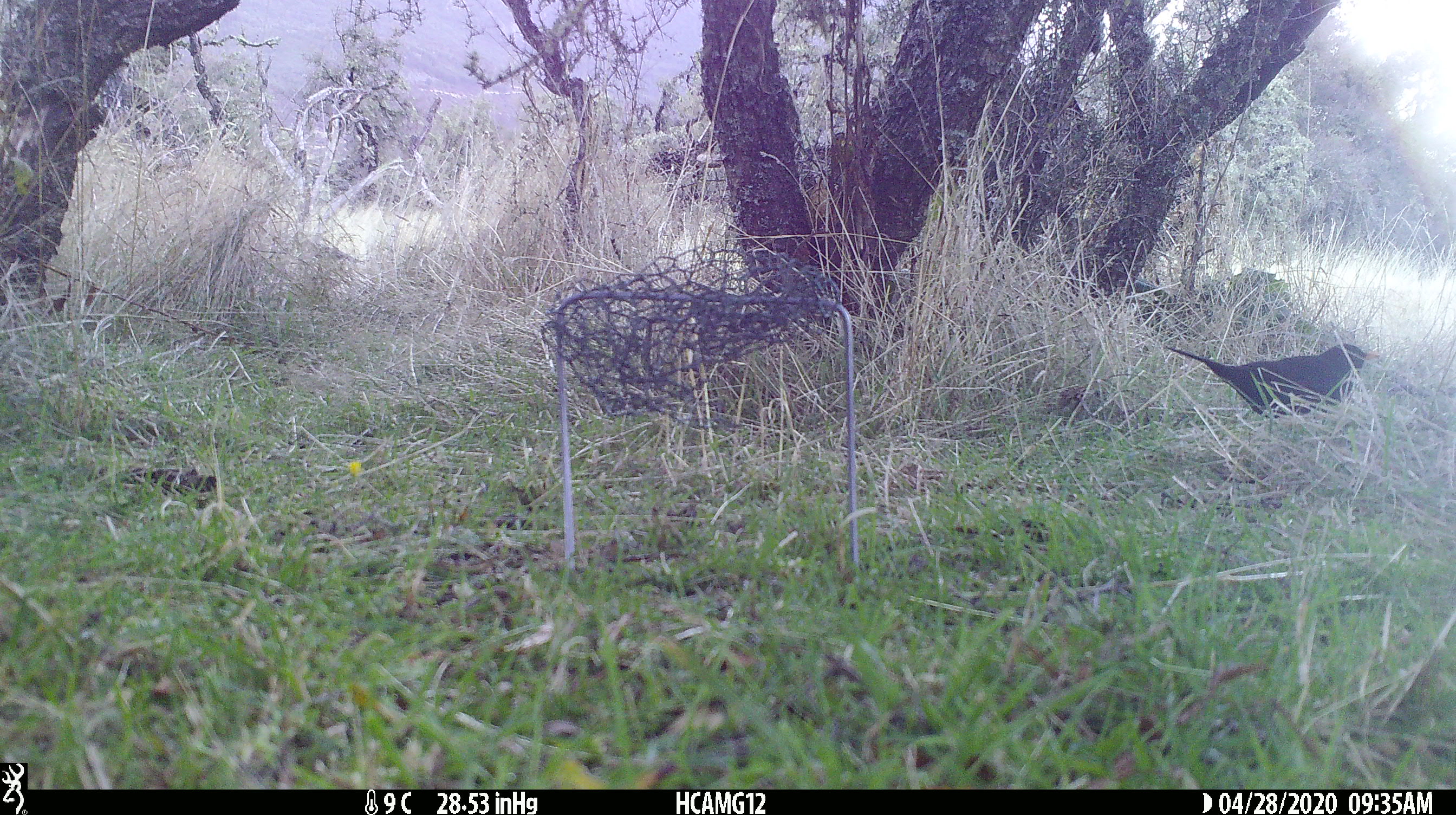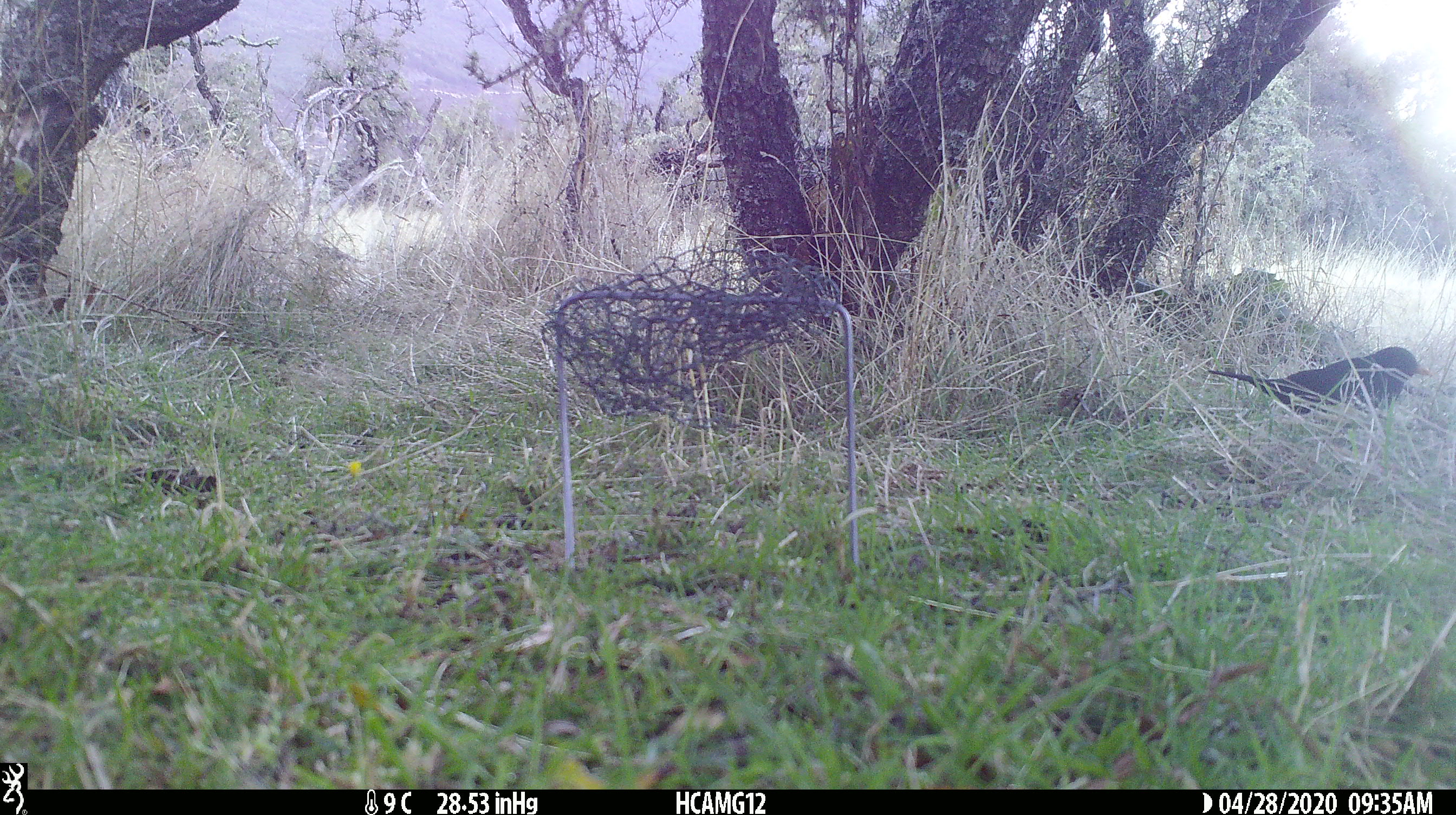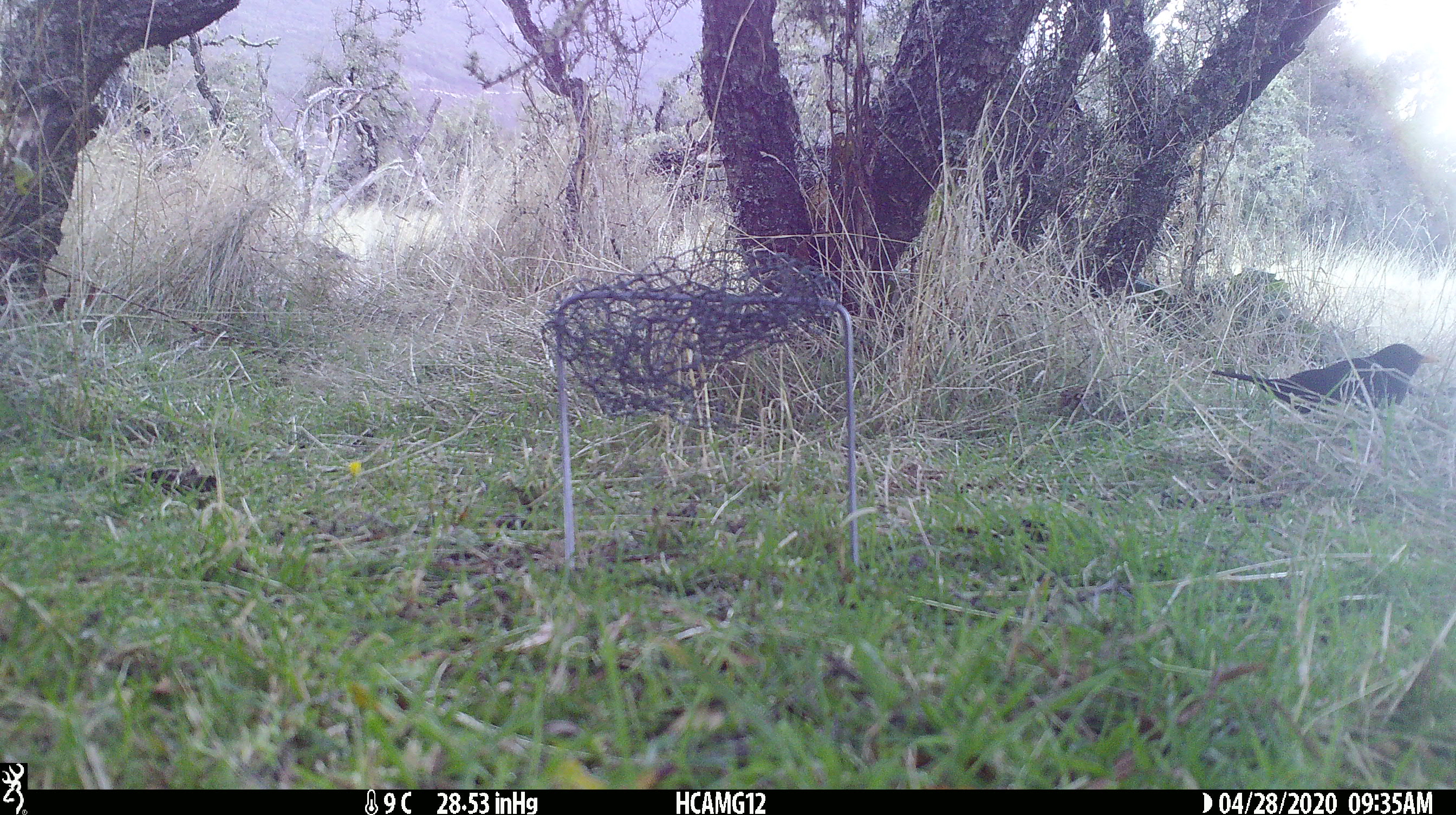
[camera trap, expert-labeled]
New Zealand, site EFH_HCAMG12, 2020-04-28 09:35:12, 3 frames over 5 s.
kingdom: Animalia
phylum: Chordata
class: Aves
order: Passeriformes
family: Turdidae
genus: Turdus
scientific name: Turdus merula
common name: eurasian blackbird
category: blackbird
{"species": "blackbird (eurasian blackbird) (Turdus merula)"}